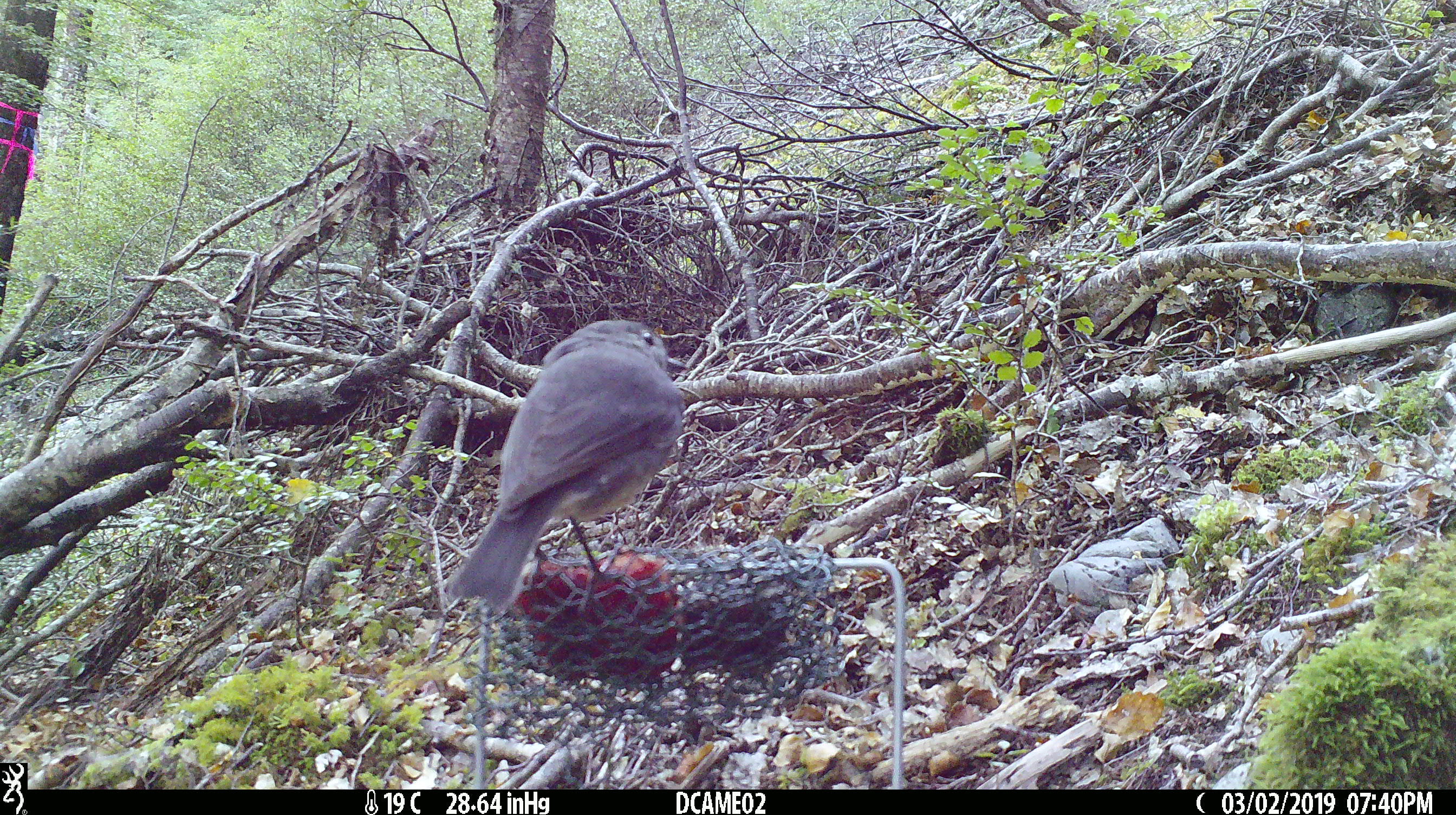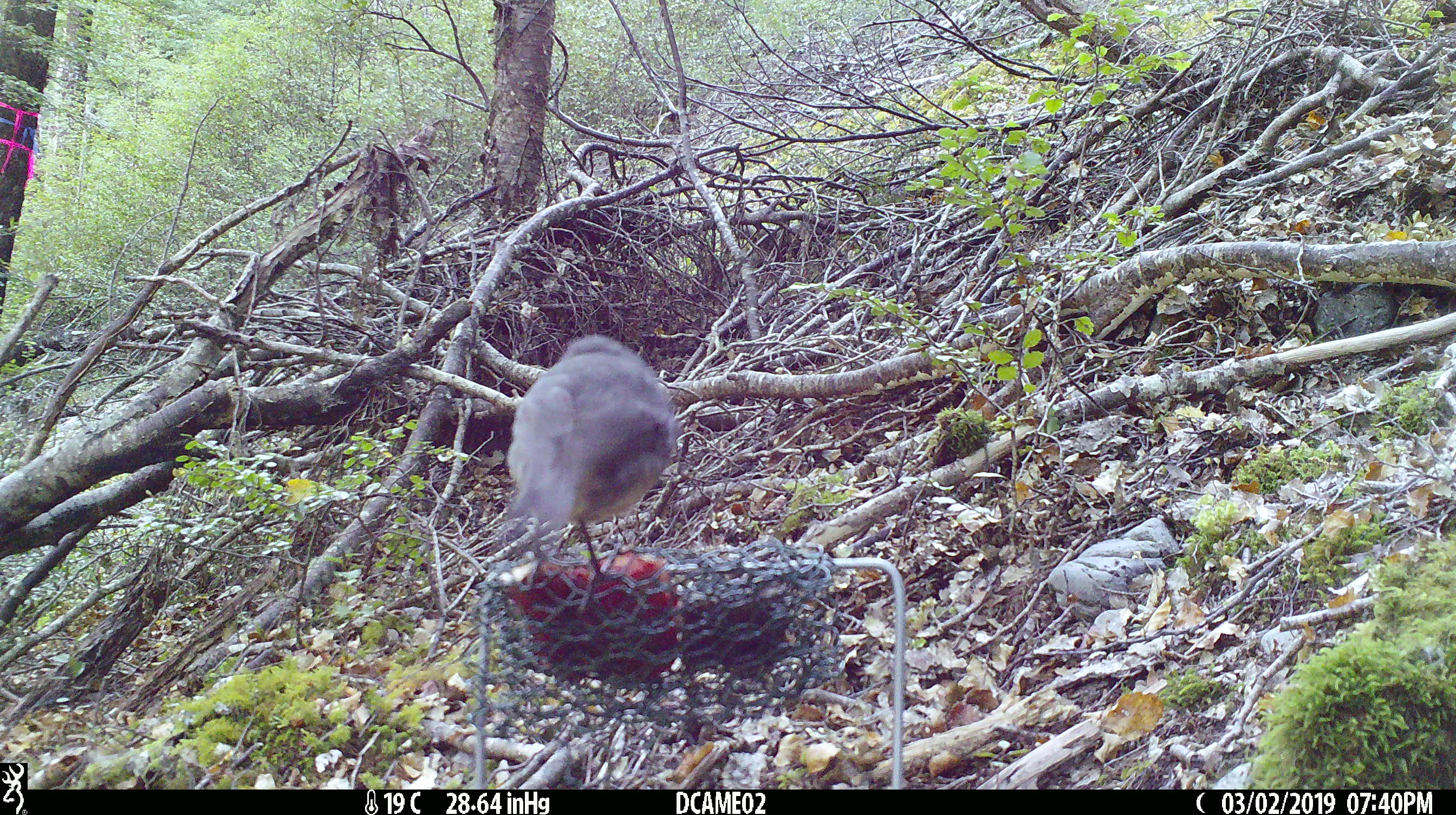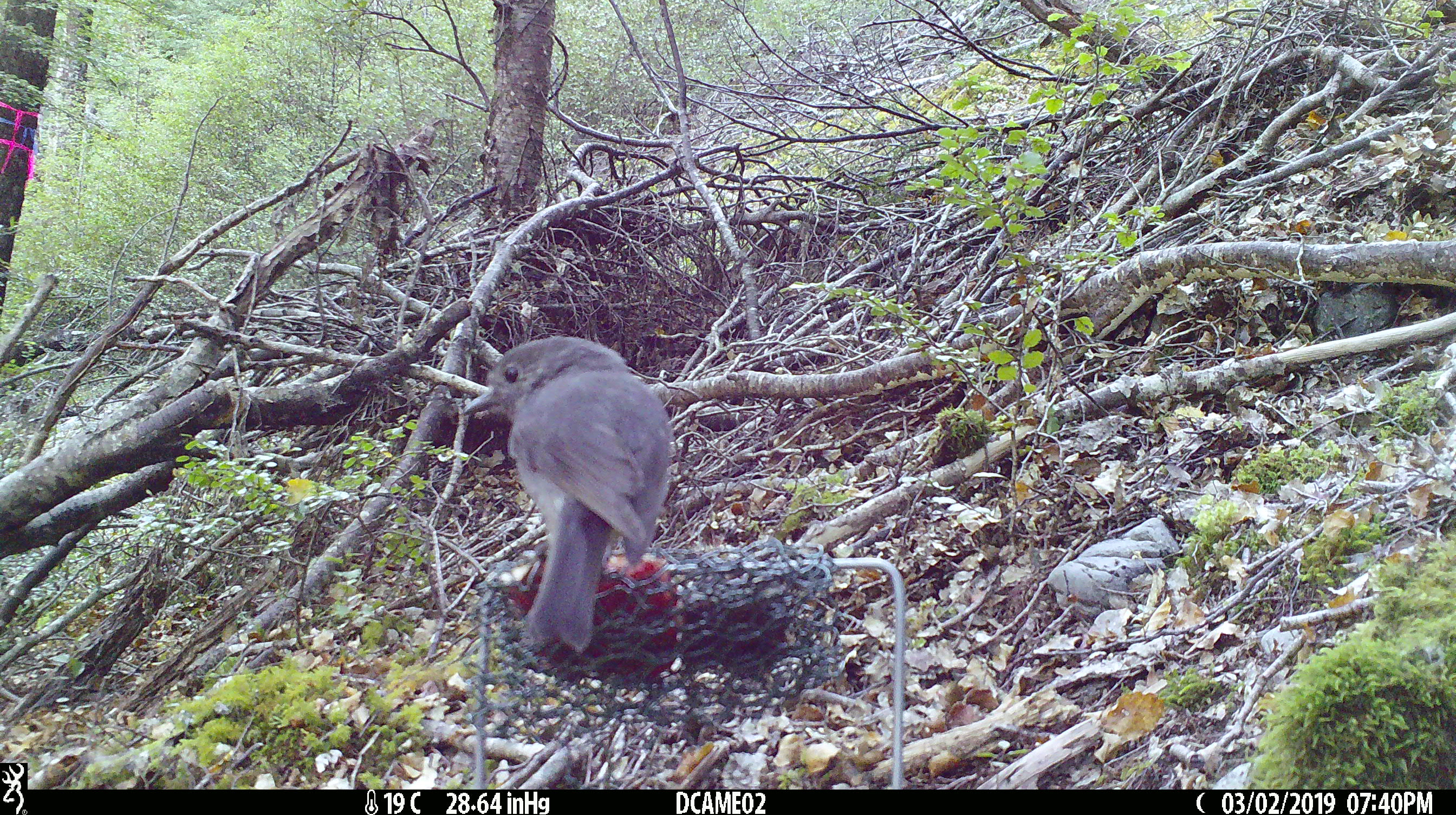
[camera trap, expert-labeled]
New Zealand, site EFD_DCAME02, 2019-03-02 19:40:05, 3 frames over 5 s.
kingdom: Animalia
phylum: Chordata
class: Aves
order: Passeriformes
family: Petroicidae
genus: Petroica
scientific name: Petroica australis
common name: new zealand robin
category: robin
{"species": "robin (new zealand robin) (Petroica australis)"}